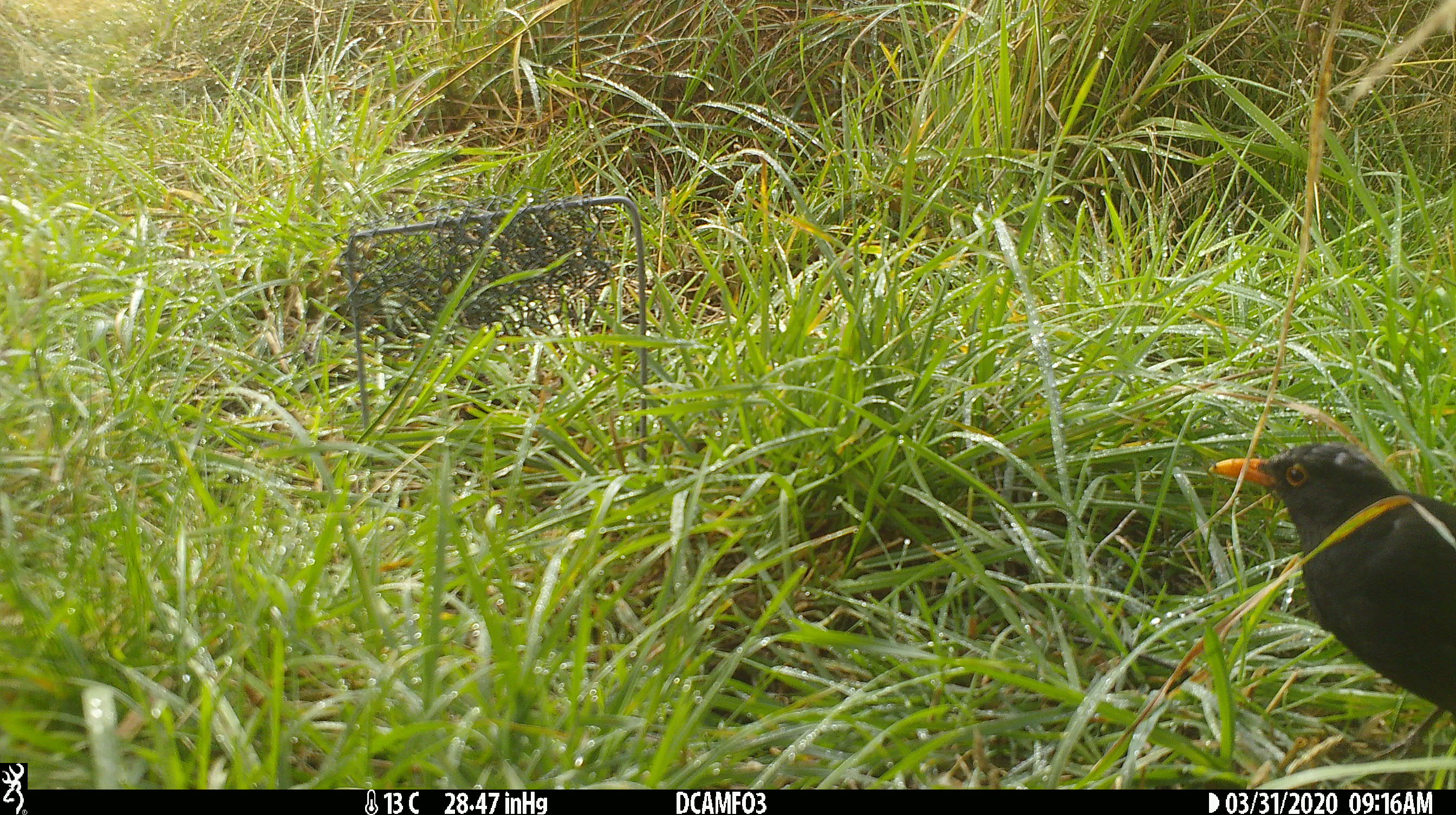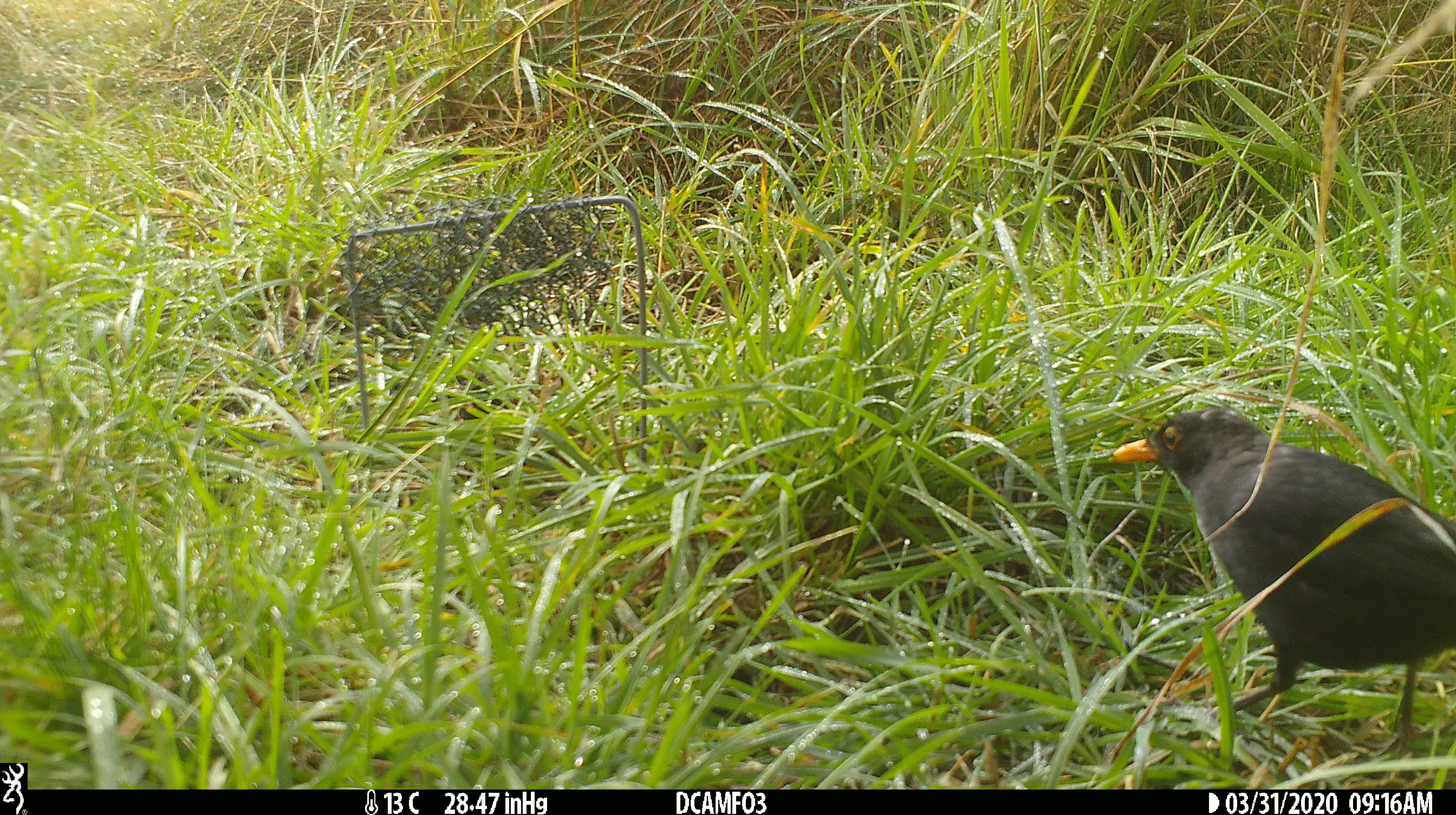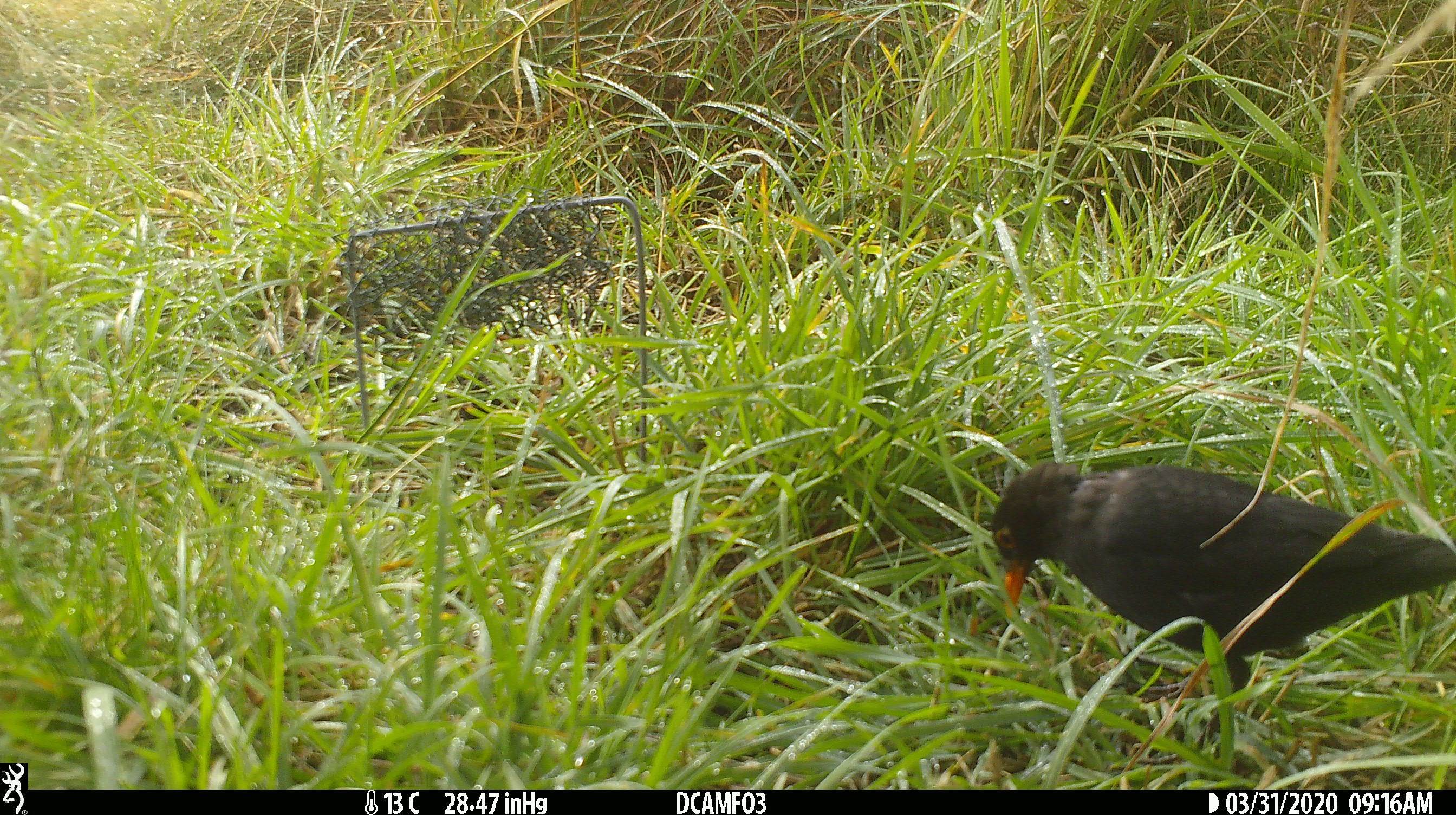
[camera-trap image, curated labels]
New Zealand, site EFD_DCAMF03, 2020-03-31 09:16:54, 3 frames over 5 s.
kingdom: Animalia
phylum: Chordata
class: Aves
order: Passeriformes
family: Turdidae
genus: Turdus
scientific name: Turdus merula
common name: eurasian blackbird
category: blackbird